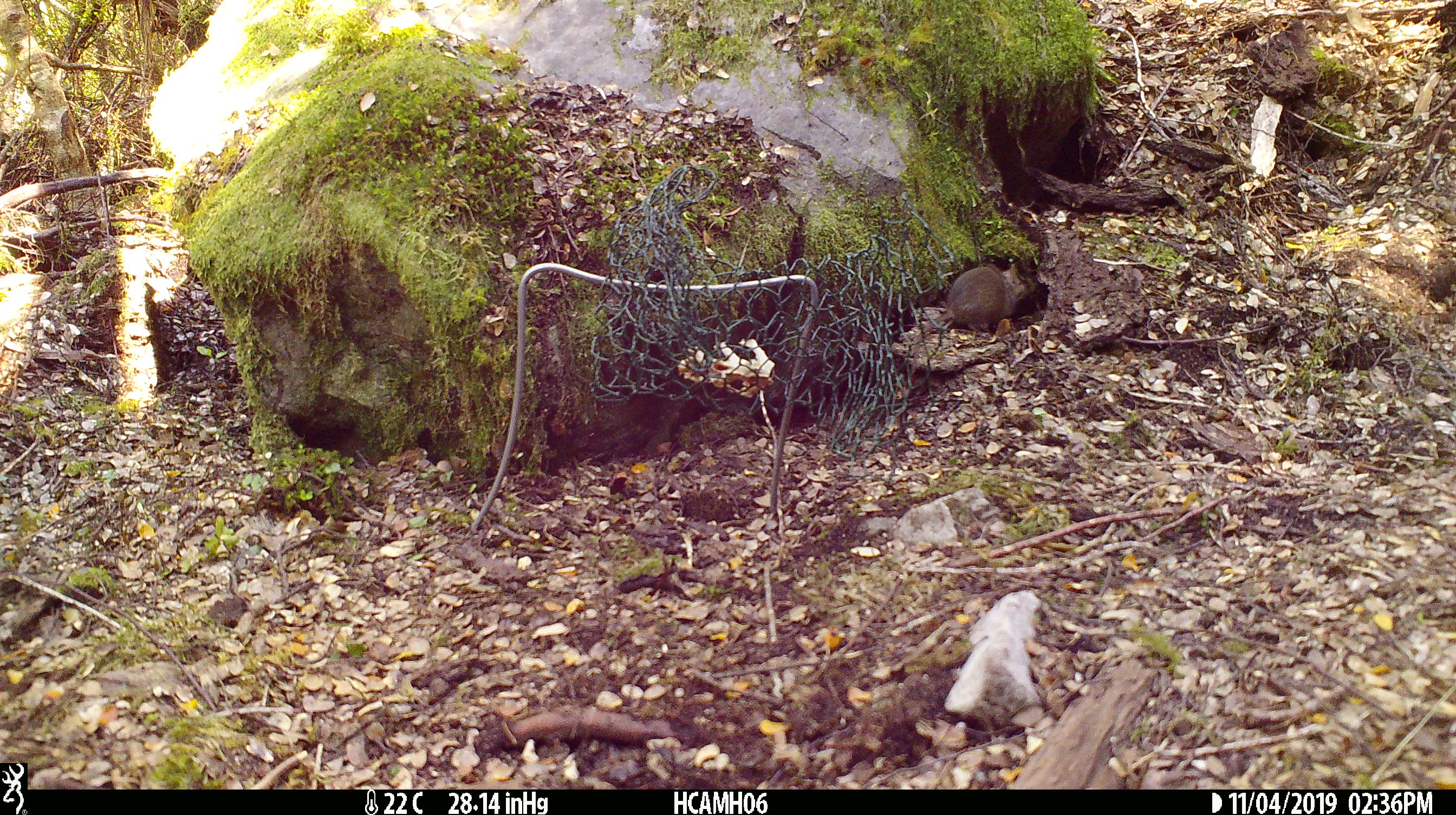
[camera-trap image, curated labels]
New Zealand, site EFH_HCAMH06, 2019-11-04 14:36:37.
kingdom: Animalia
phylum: Chordata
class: Mammalia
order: Rodentia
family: Muridae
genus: Mus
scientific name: Mus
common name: mouse